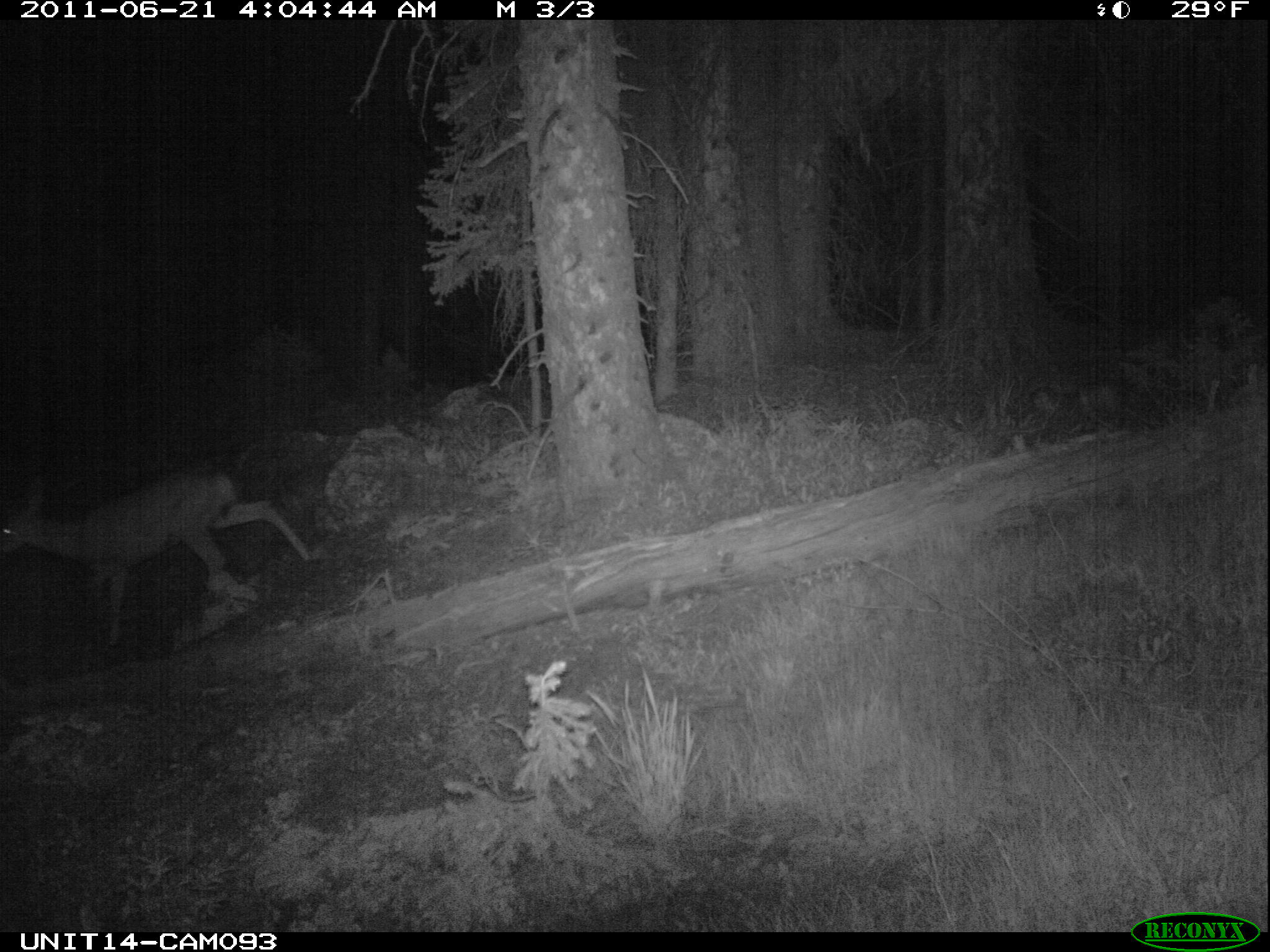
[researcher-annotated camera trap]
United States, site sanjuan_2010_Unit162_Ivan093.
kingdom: Animalia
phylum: Chordata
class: Mammalia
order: Artiodactyla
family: Cervidae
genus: Odocoileus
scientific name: Odocoileus hemionus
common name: mule deer